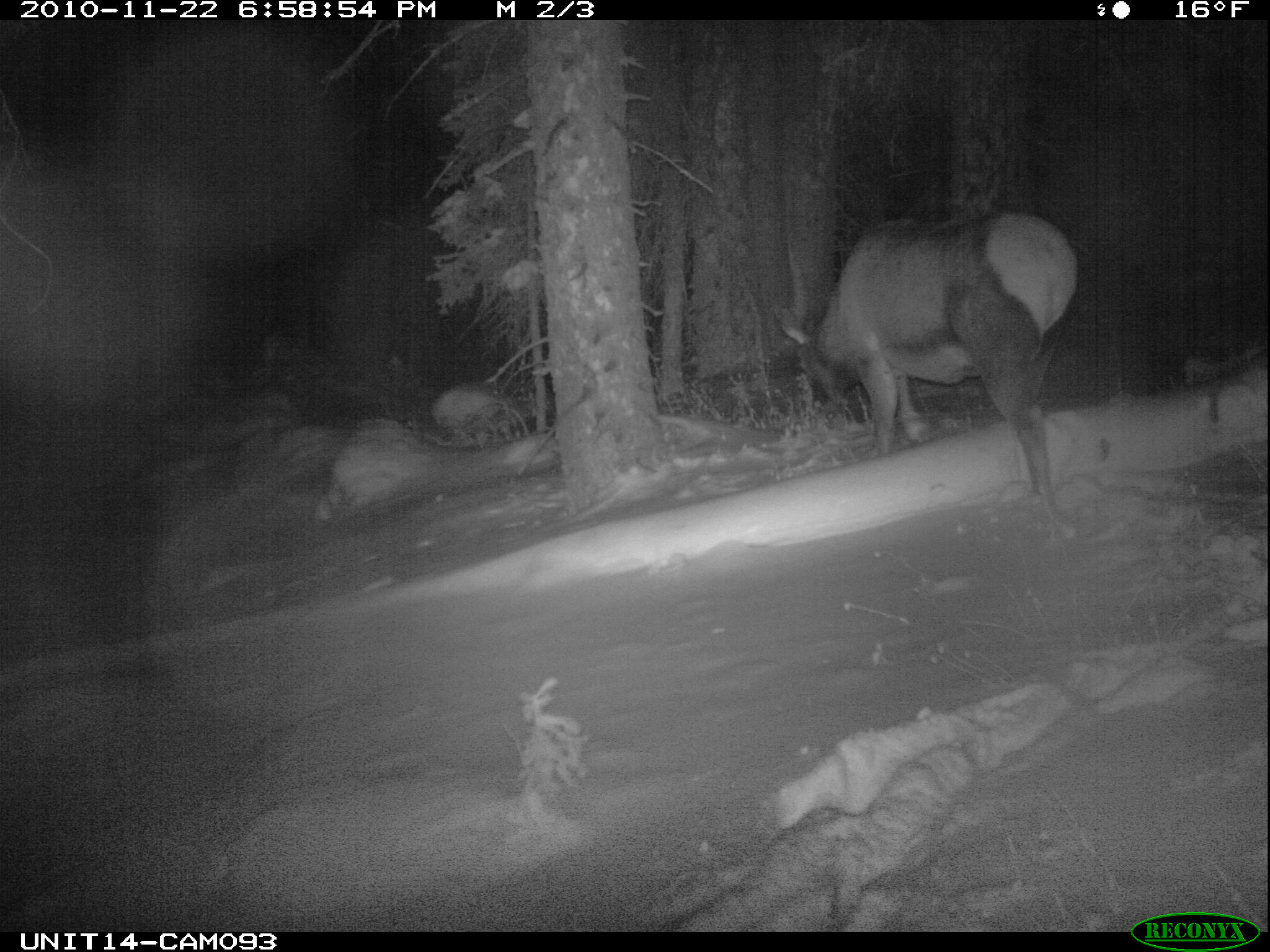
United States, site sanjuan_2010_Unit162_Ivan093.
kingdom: Animalia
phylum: Chordata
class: Mammalia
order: Artiodactyla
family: Cervidae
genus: Cervus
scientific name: Cervus elaphus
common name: red deer